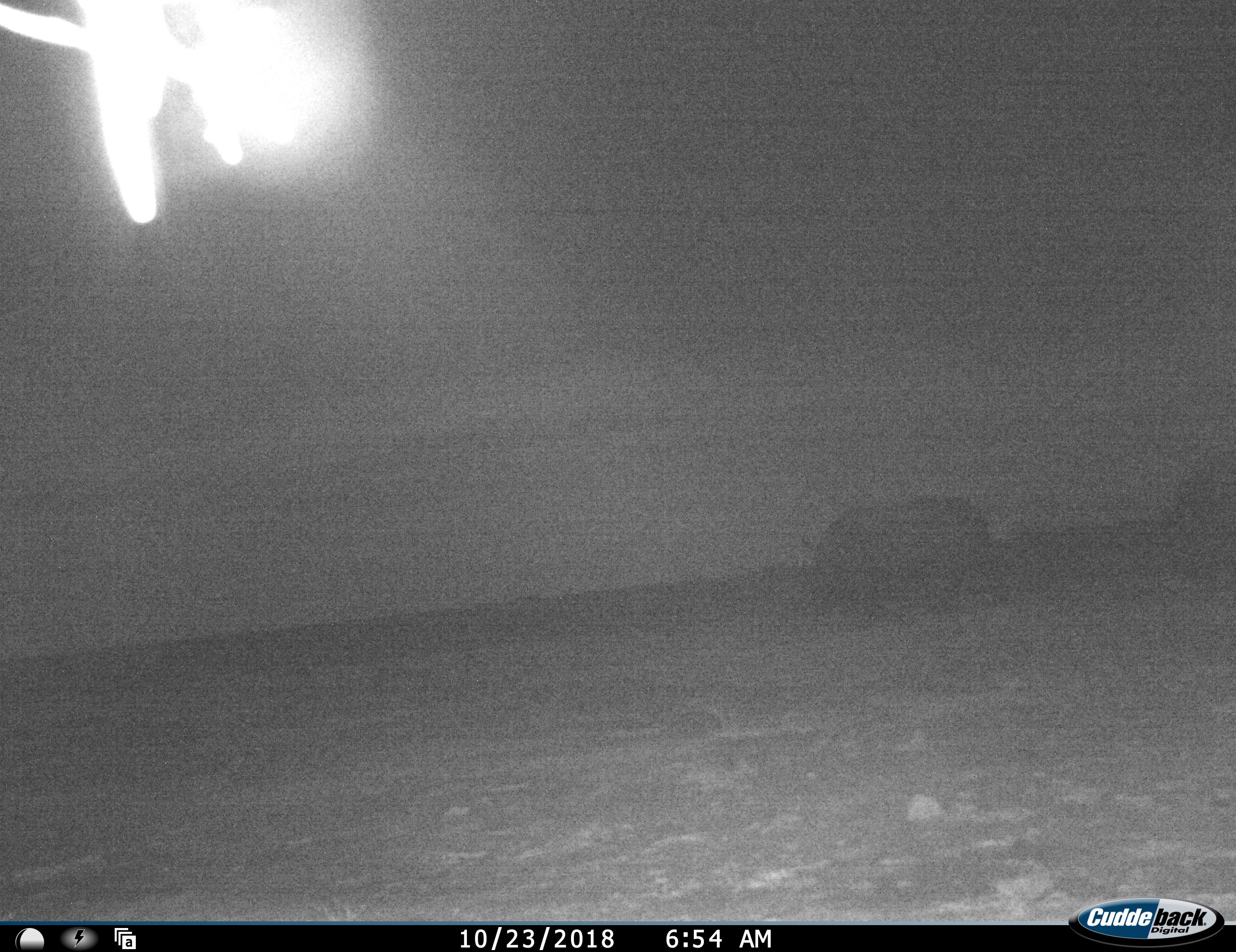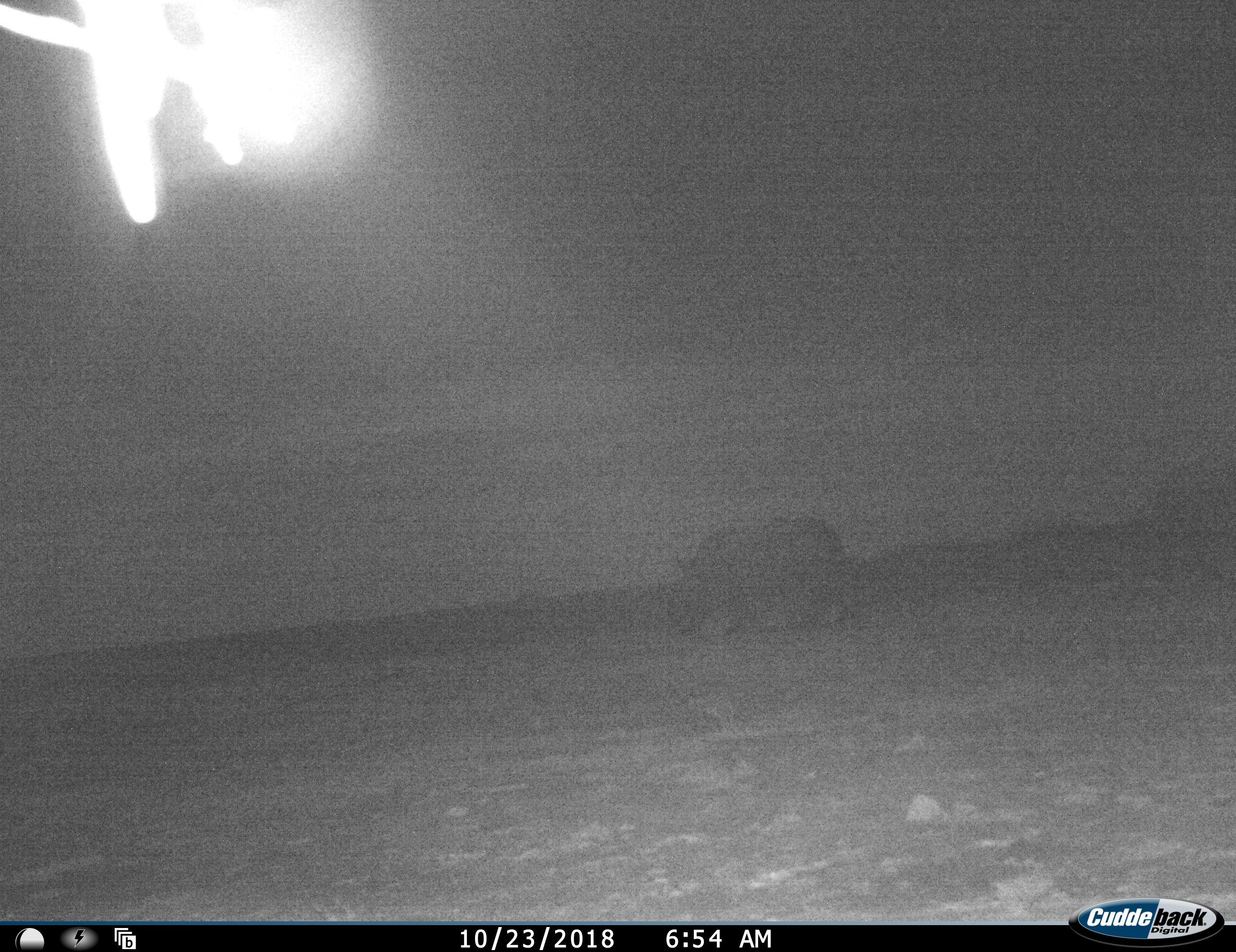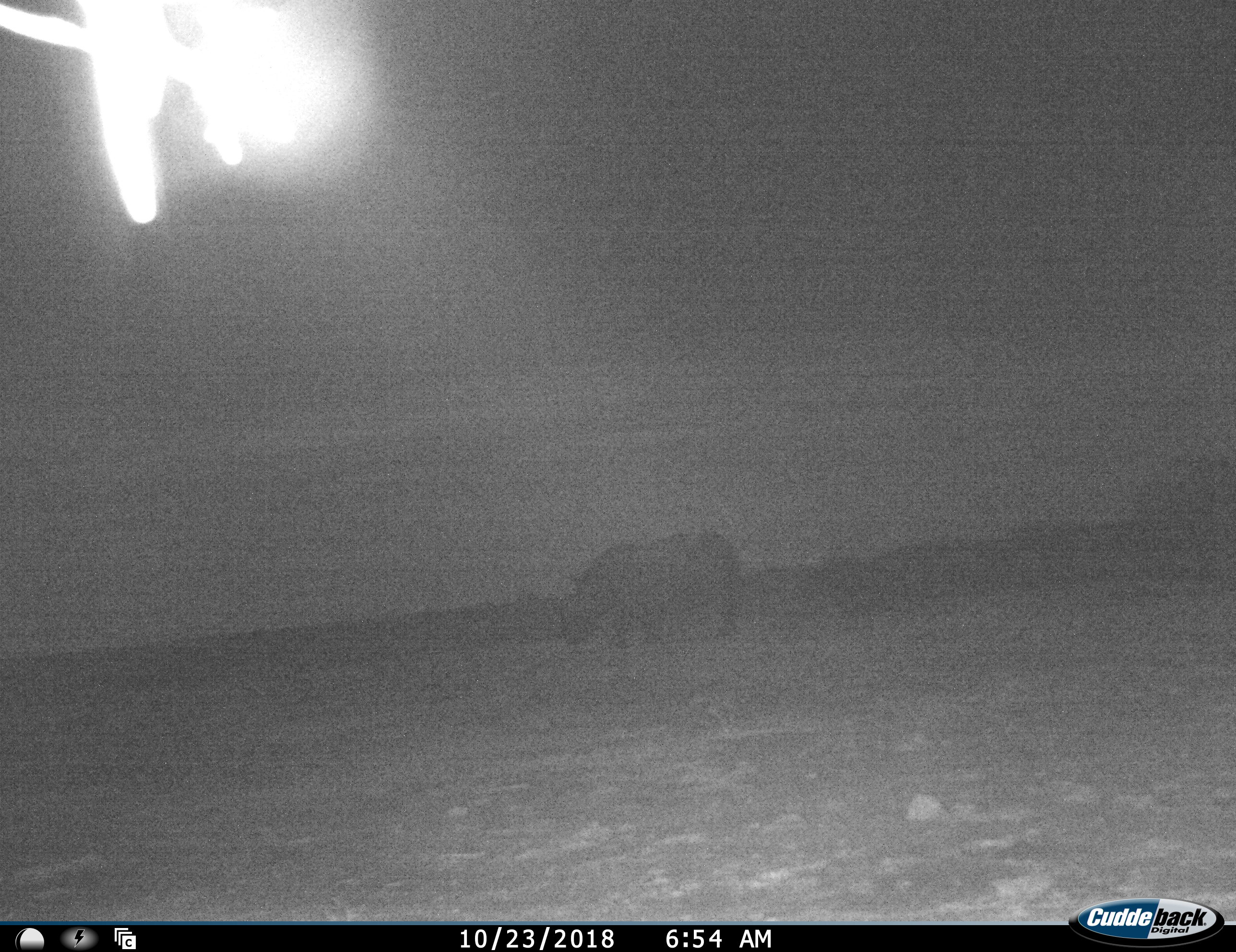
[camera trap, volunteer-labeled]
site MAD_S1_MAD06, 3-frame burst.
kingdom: Animalia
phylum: Chordata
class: Mammalia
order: Perissodactyla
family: Rhinocerotidae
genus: Diceros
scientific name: Diceros bicornis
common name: black rhinoceros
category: rhinocerosblack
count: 1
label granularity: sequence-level